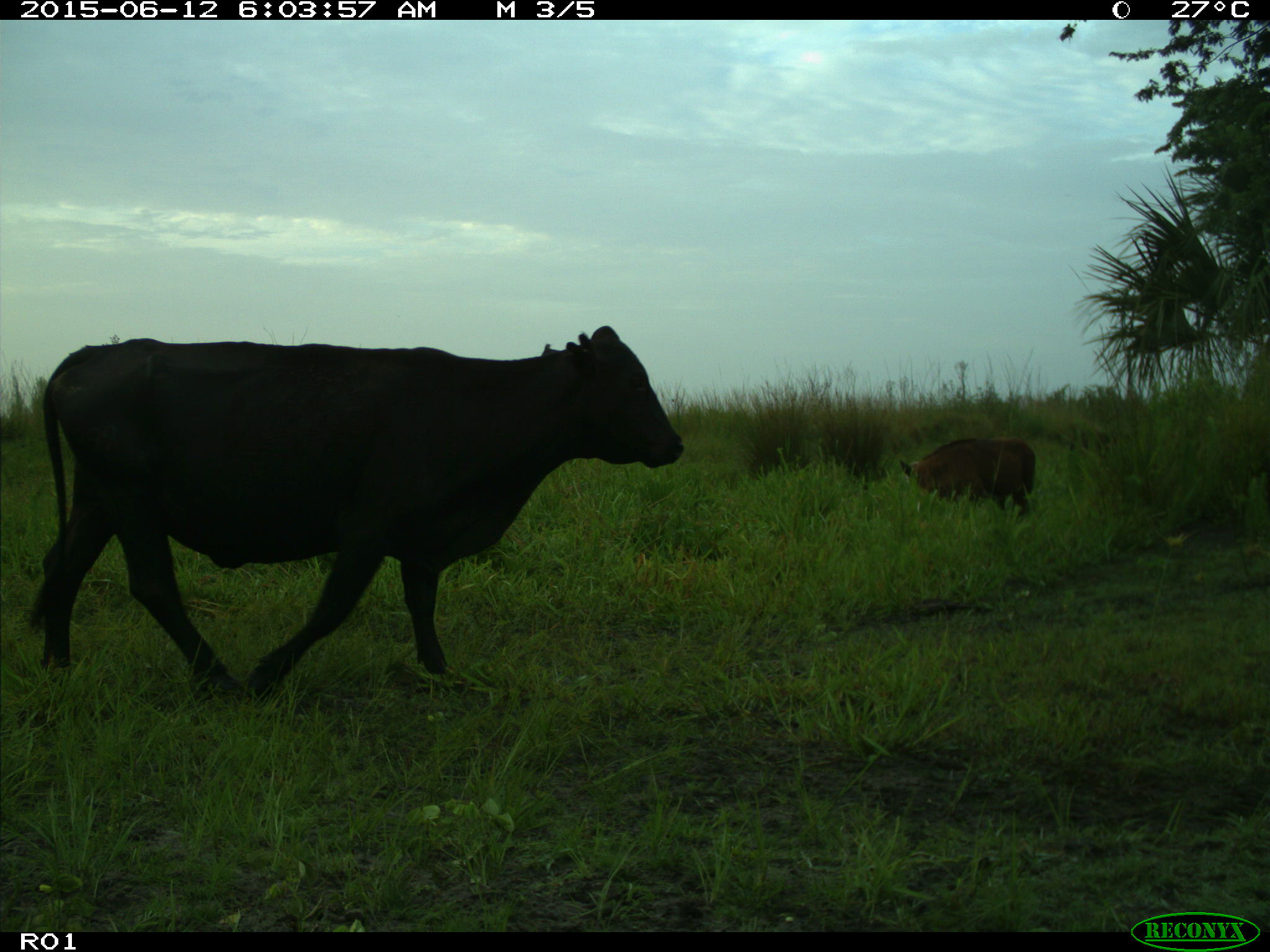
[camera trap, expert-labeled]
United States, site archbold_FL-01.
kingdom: Animalia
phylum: Chordata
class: Mammalia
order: Artiodactyla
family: Bovidae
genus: Bos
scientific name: Bos taurus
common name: domestic cow